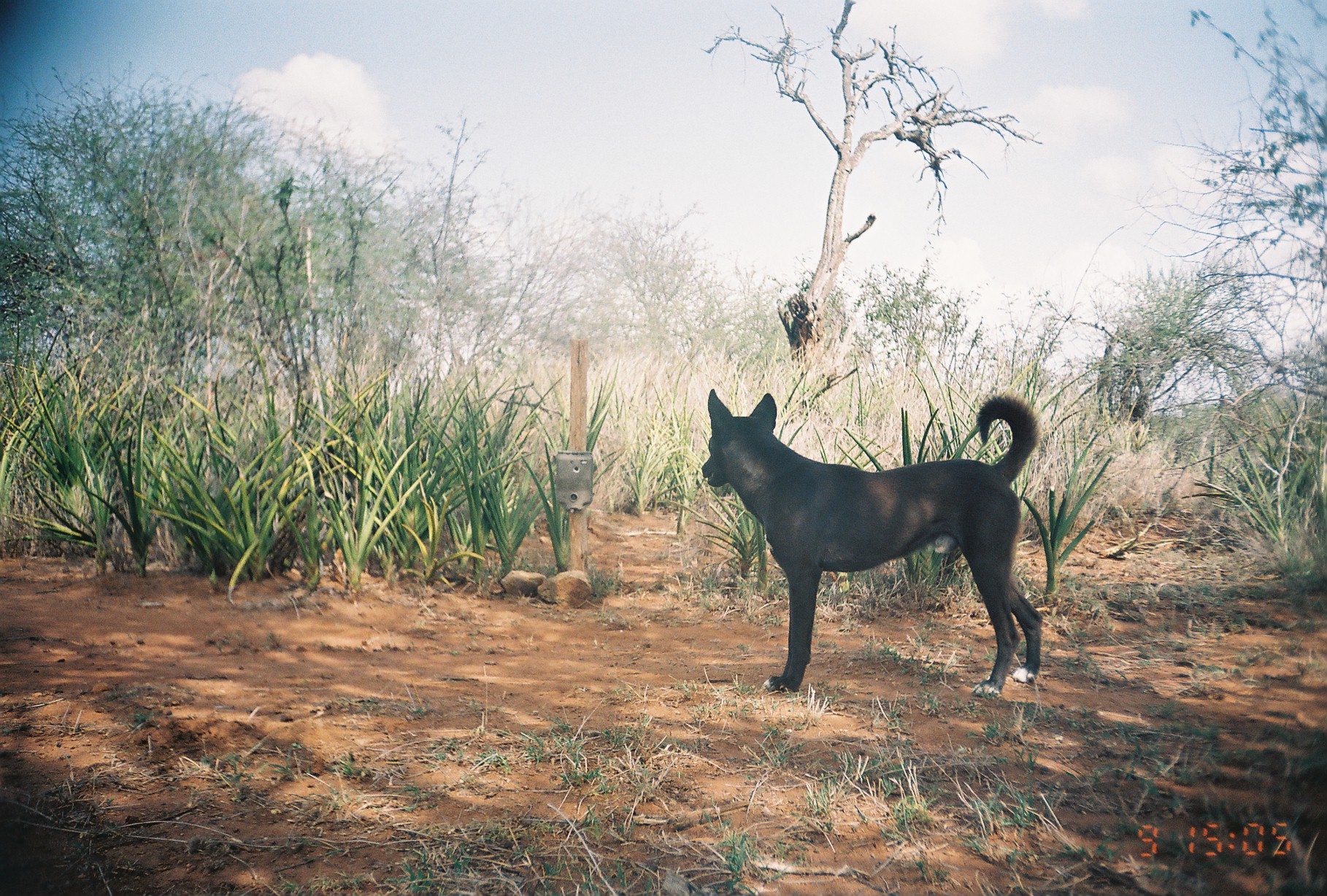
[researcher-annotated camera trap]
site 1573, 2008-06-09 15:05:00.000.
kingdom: Animalia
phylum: Chordata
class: Mammalia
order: Carnivora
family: Canidae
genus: Canis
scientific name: Canis familiaris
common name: domestic dog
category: canis lupus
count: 1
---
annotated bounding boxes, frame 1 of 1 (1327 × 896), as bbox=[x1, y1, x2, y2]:
canis lupus: bbox=[697, 389, 1042, 692]